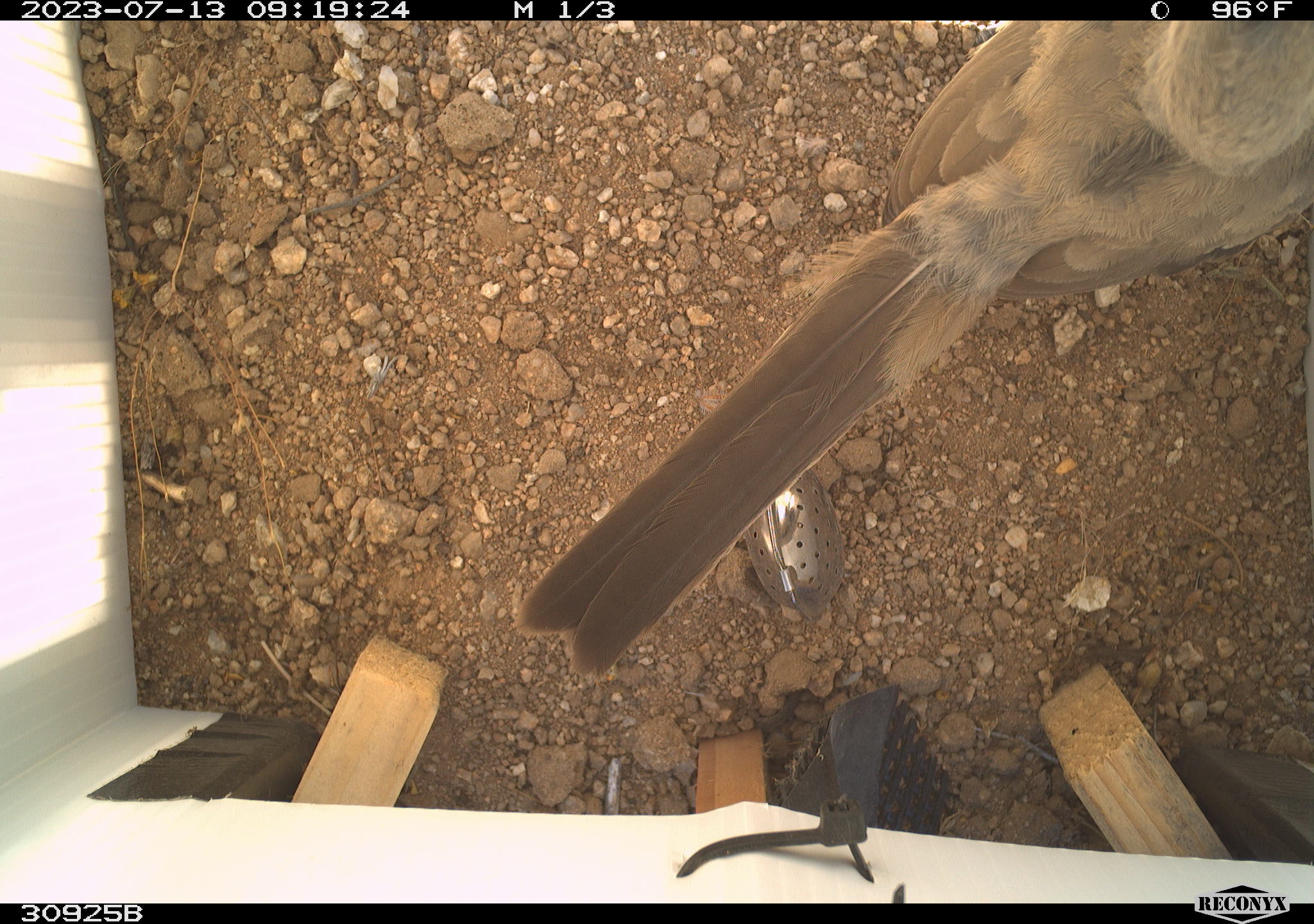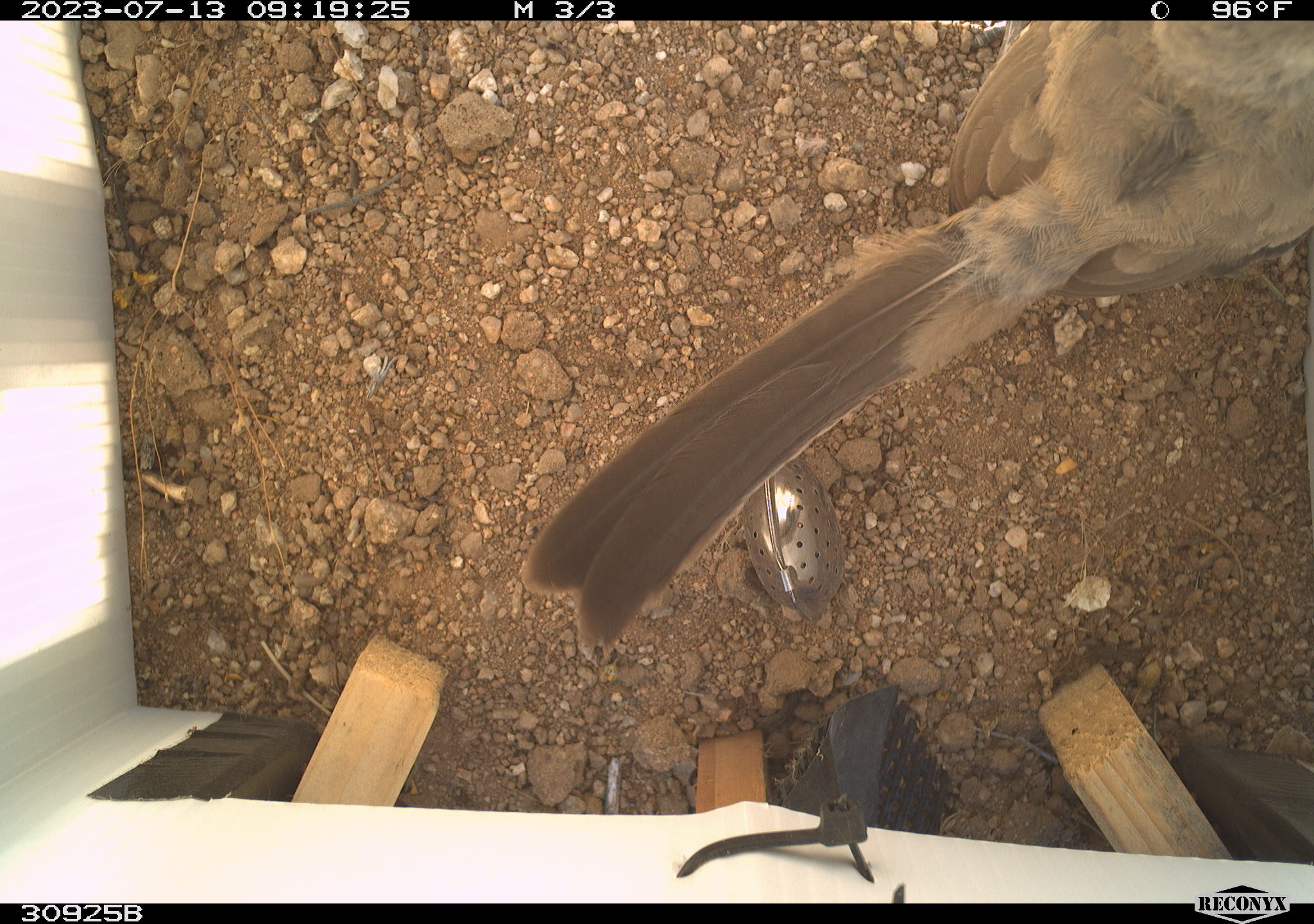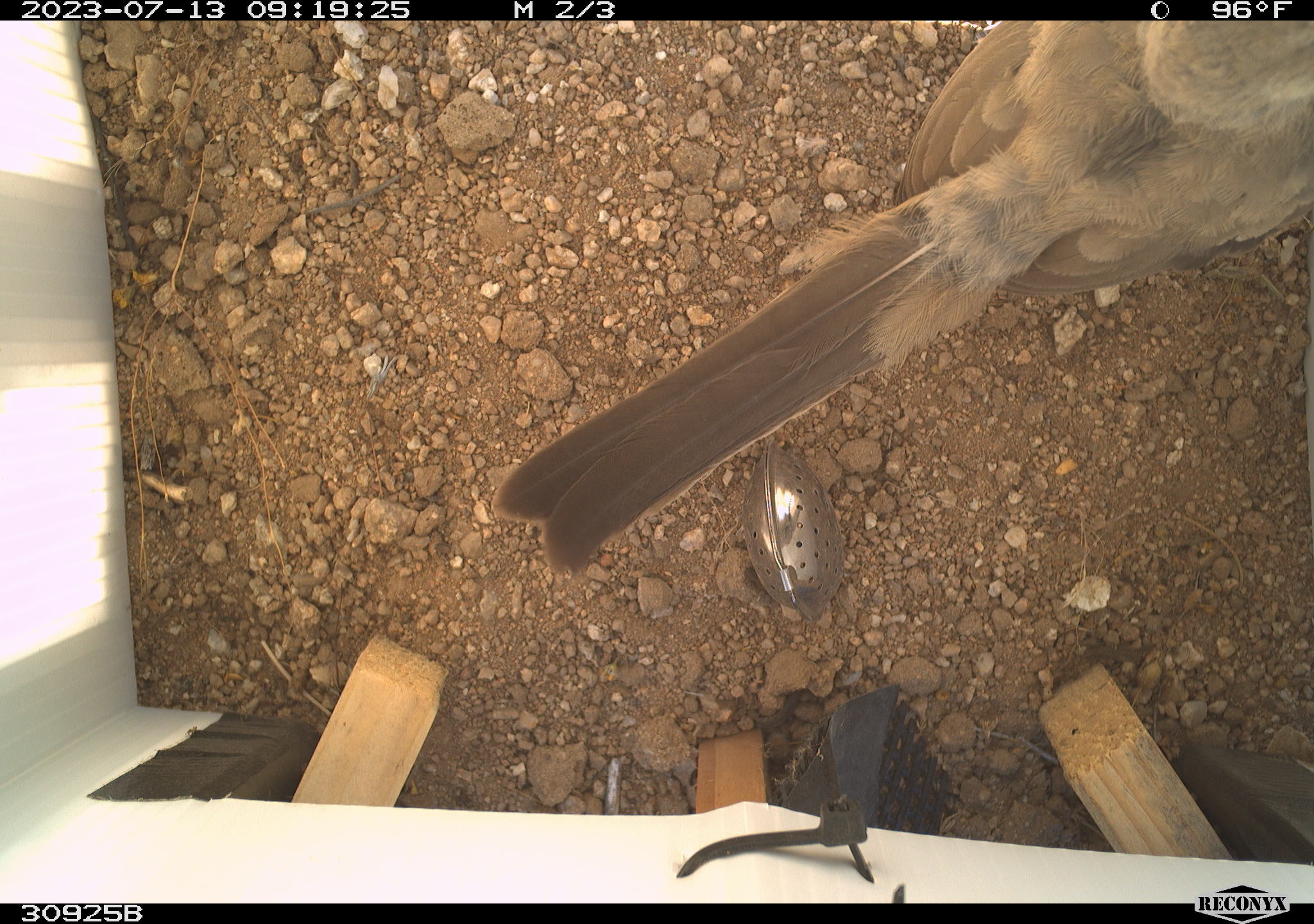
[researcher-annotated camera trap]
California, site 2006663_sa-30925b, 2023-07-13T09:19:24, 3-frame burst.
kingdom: Animalia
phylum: Chordata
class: Aves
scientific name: Aves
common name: bird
Bird (Aves).